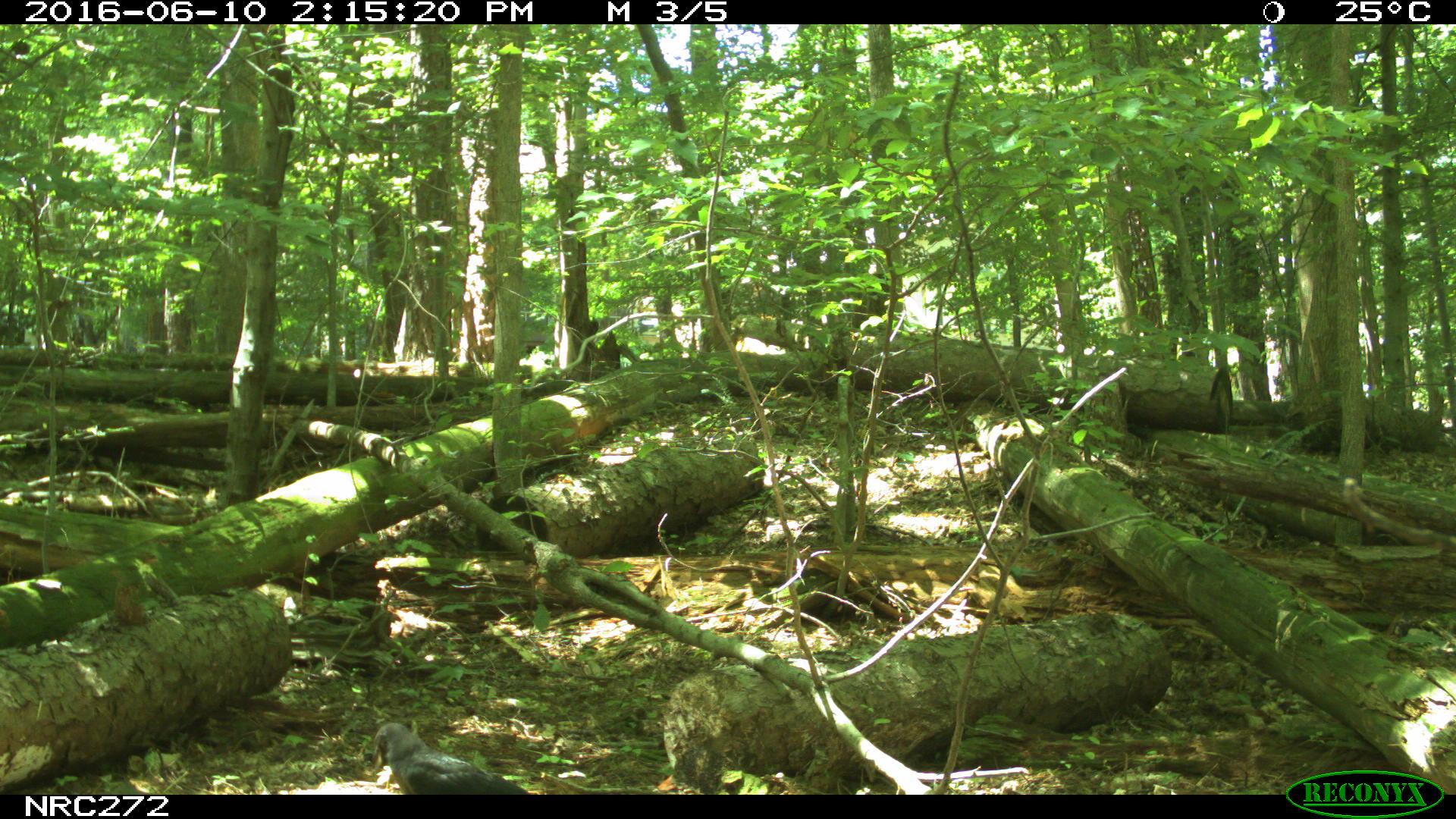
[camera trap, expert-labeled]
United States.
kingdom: Animalia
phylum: Chordata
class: Aves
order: Passeriformes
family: Corvidae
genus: Corvus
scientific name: Corvus brachyrhynchos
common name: american crow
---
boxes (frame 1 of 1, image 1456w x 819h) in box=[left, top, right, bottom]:
American Crow: box=[350, 703, 530, 793]